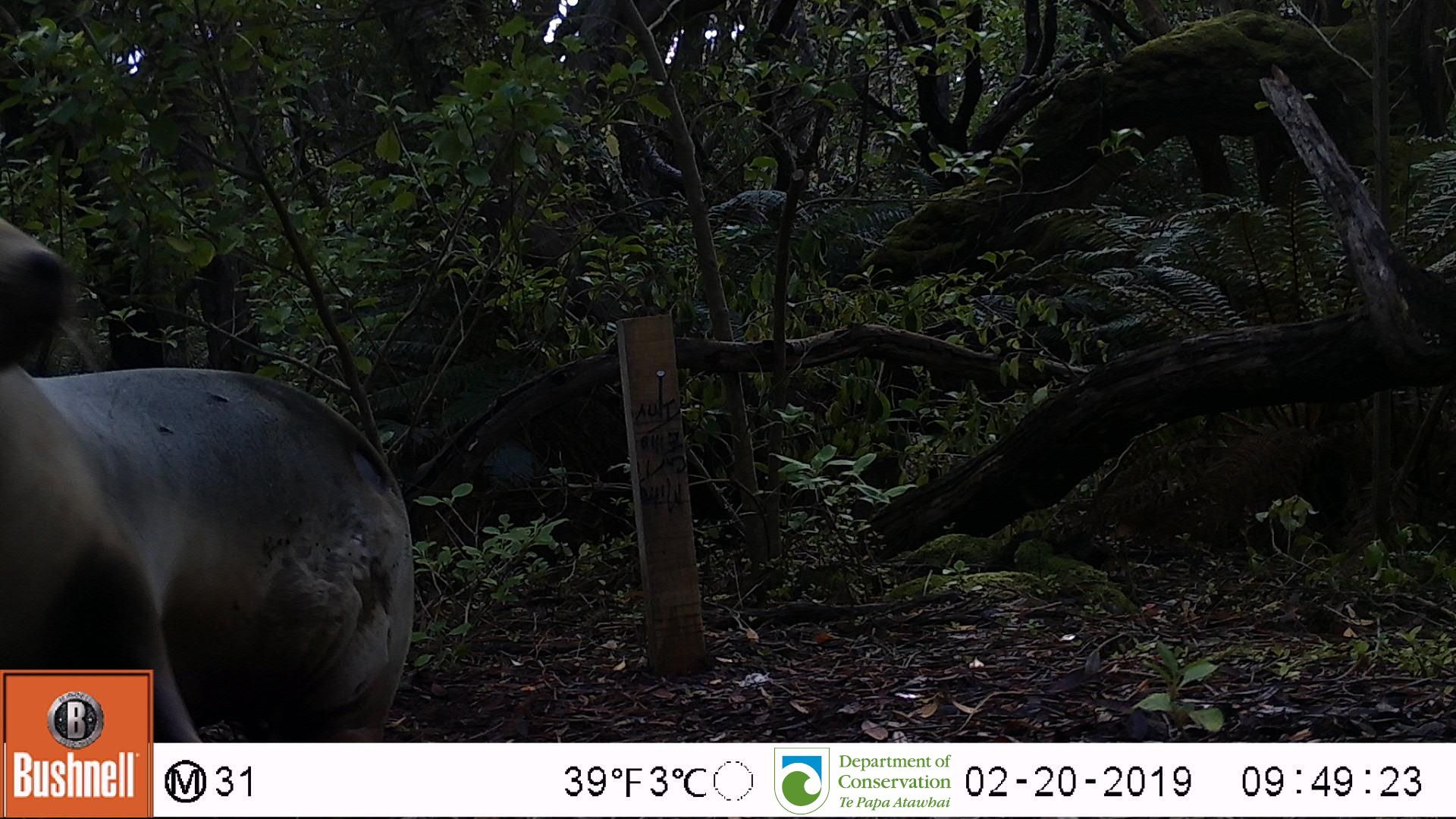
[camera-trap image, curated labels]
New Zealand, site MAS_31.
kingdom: Animalia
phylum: Chordata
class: Mammalia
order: Carnivora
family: Otariidae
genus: Phocarctos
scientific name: Phocarctos hookeri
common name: new zealand sea lion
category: sealion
Sealion (new zealand sea lion) (Phocarctos hookeri).